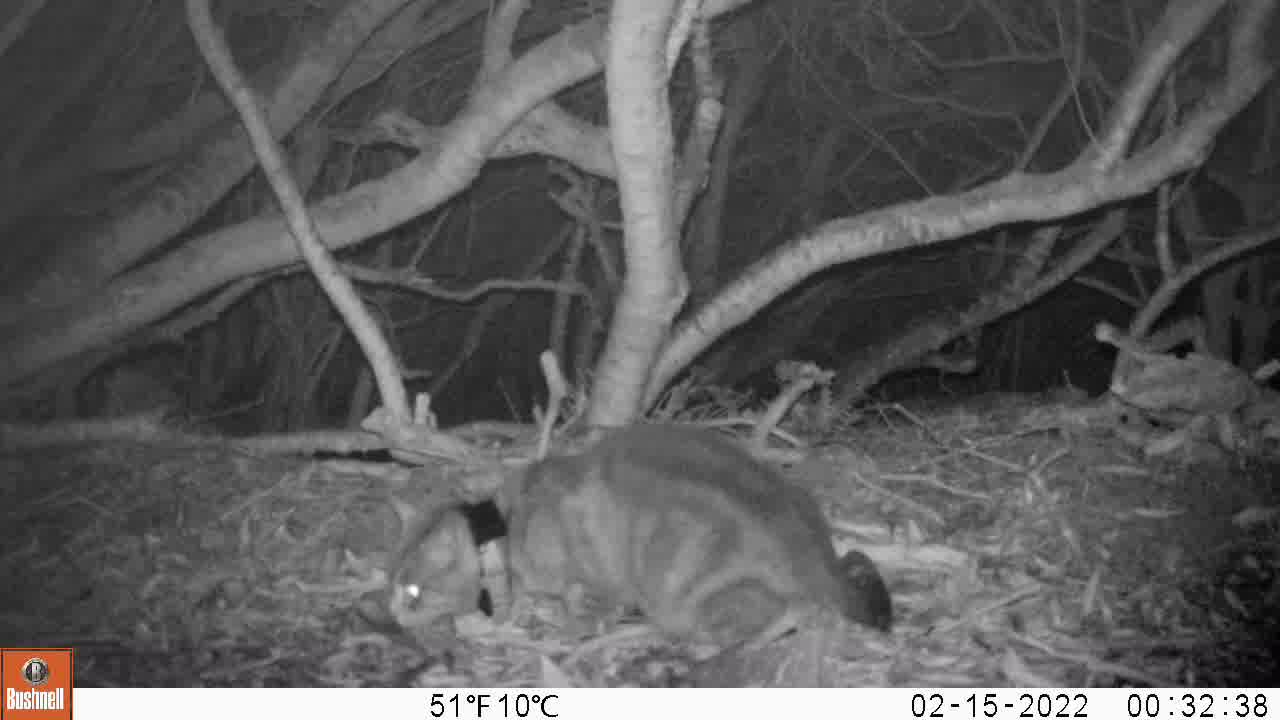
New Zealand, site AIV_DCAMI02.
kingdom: Animalia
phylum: Chordata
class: Mammalia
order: Carnivora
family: Felidae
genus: Felis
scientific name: Felis catus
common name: domestic cat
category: cat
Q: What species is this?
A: Cat (domestic cat) (Felis catus).